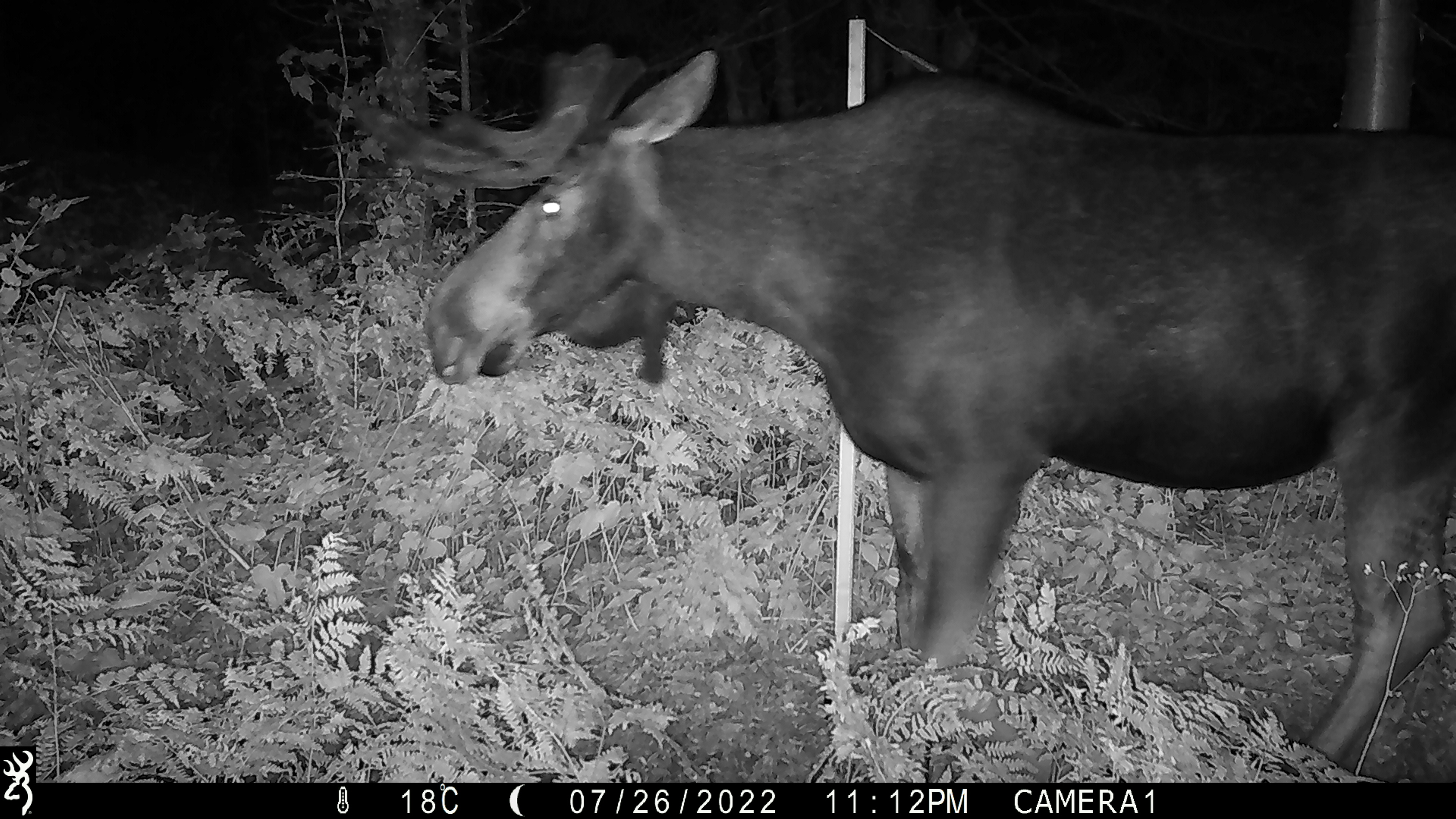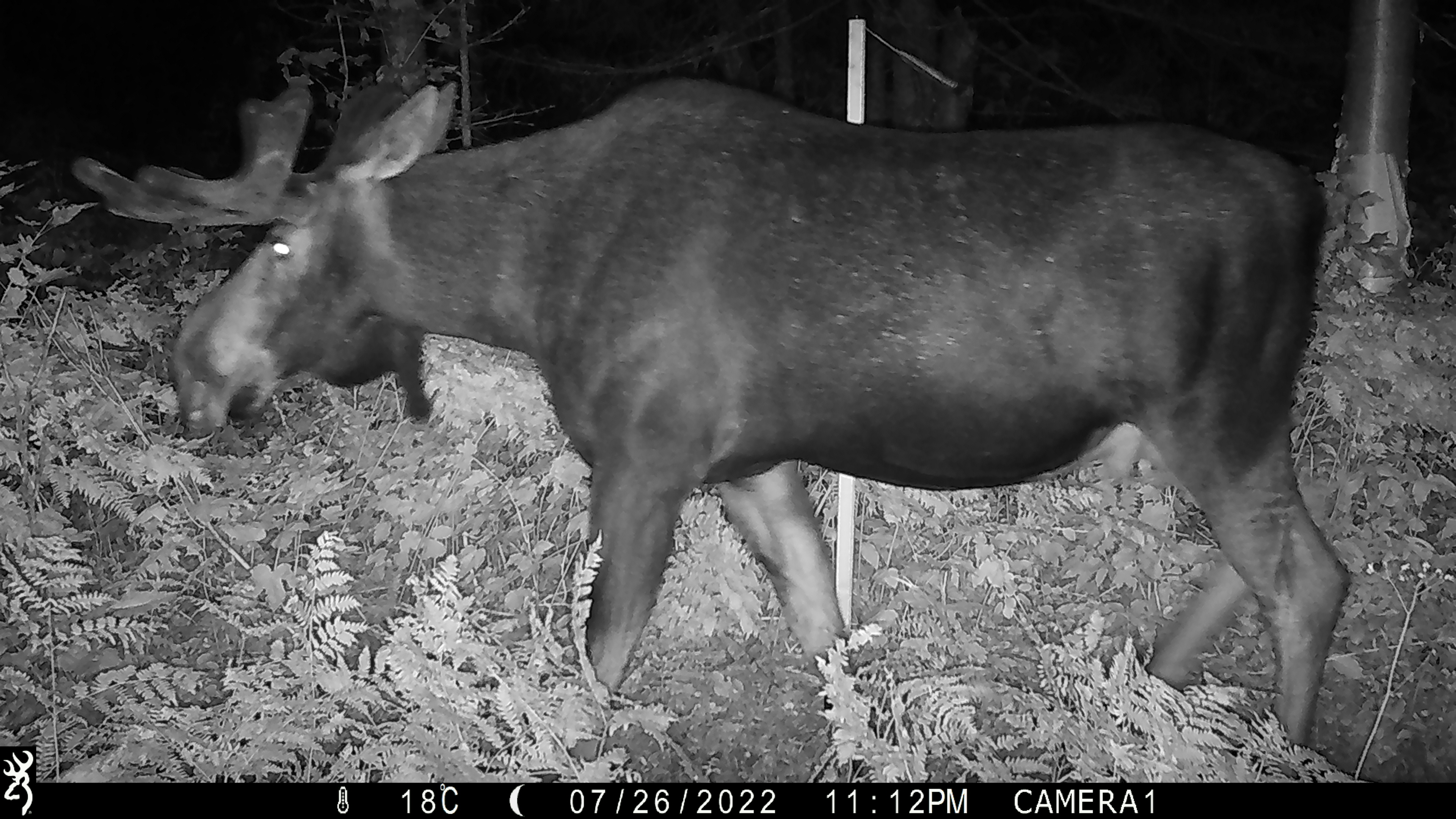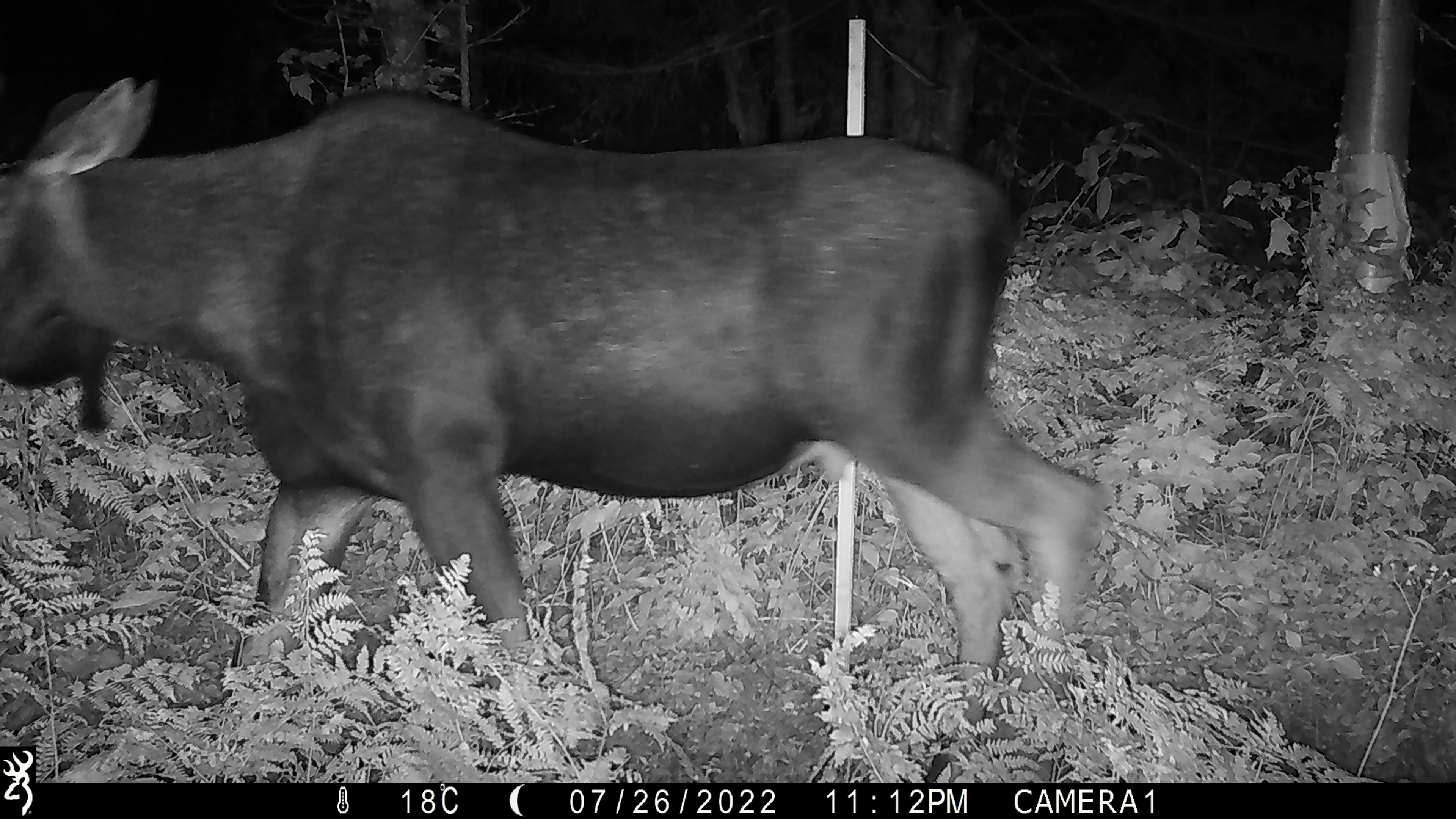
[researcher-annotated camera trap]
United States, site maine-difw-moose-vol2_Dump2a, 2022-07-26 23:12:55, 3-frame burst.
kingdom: Animalia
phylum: Chordata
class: Mammalia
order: Artiodactyla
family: Cervidae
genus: Alces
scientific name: Alces alces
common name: moose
Moose (Alces alces).